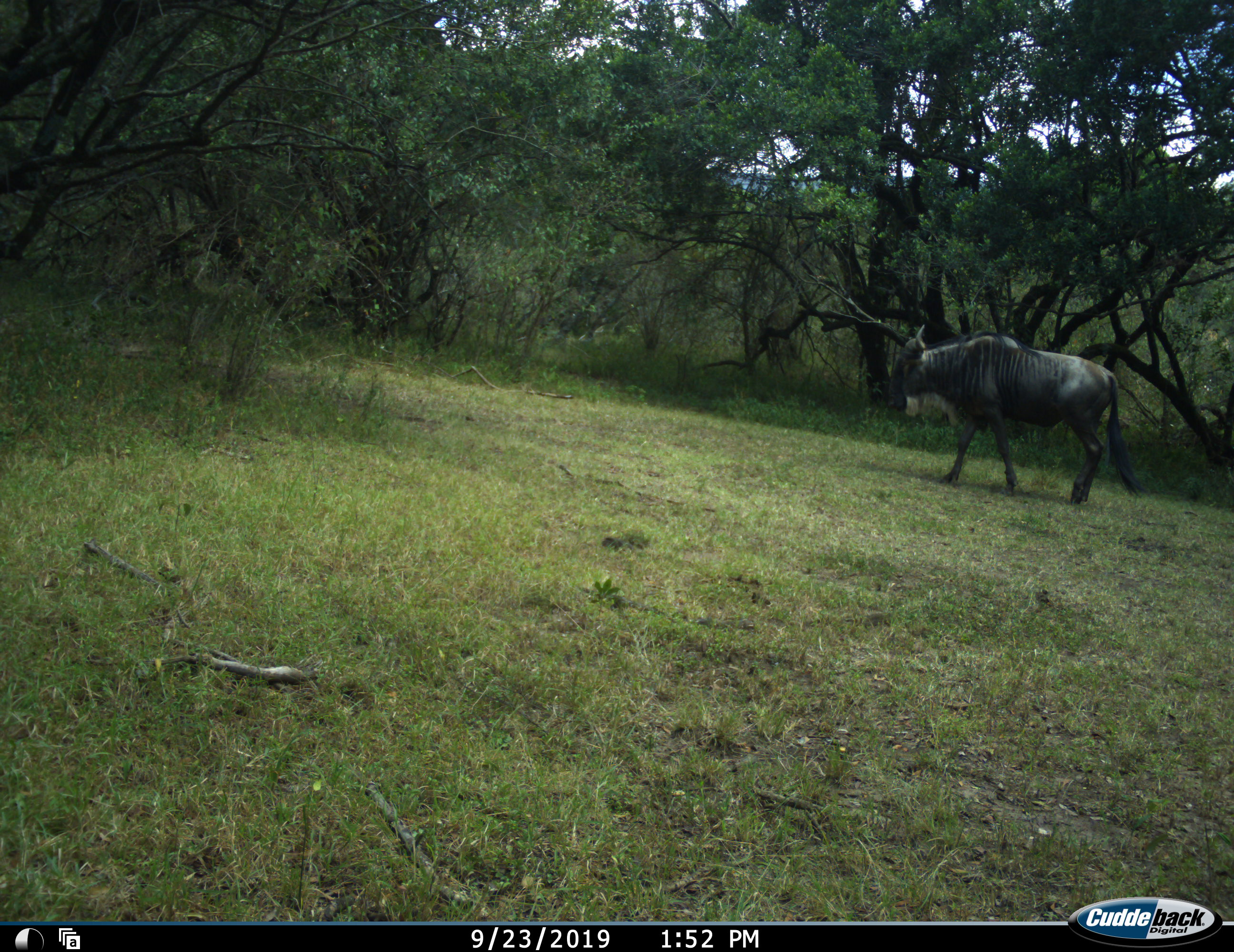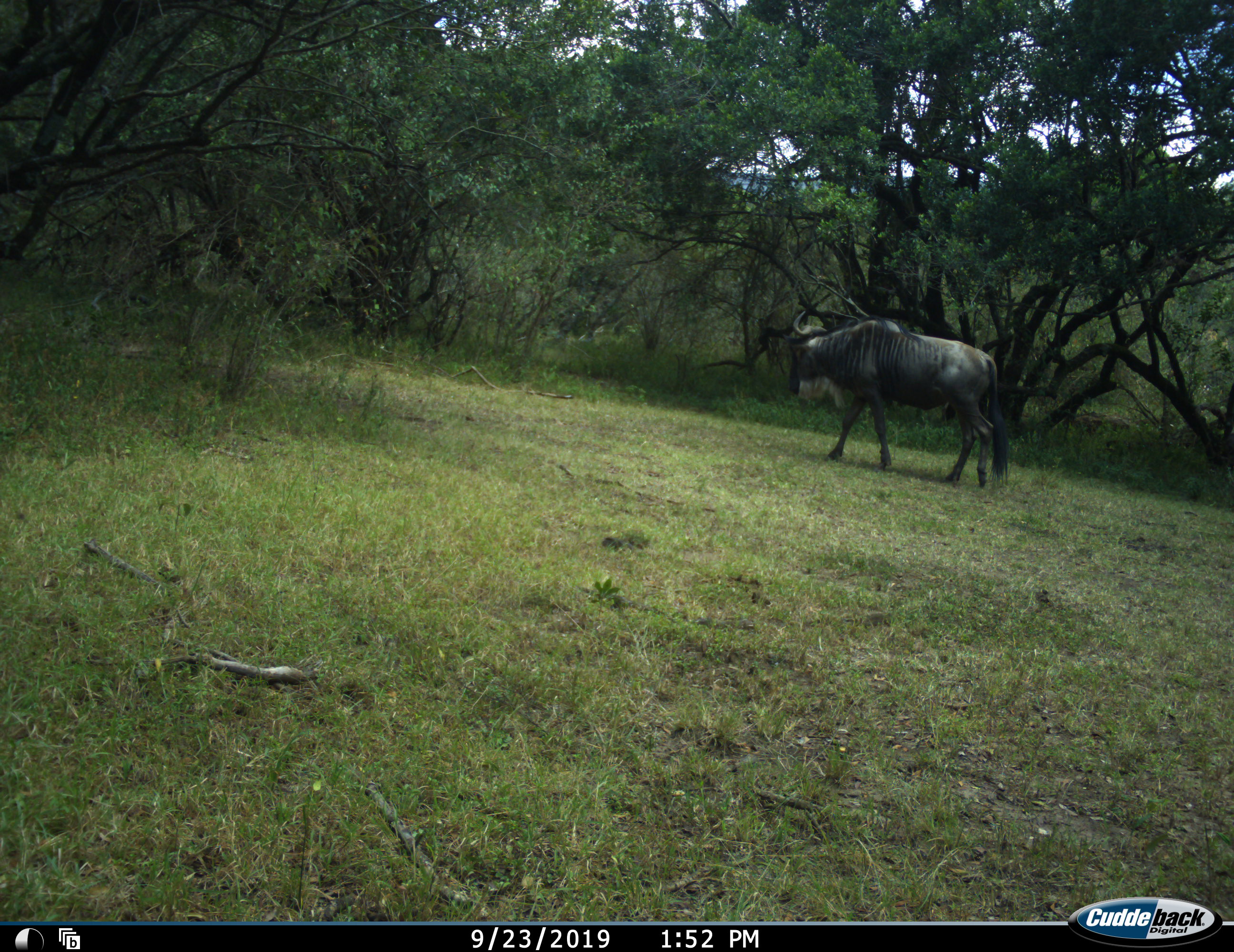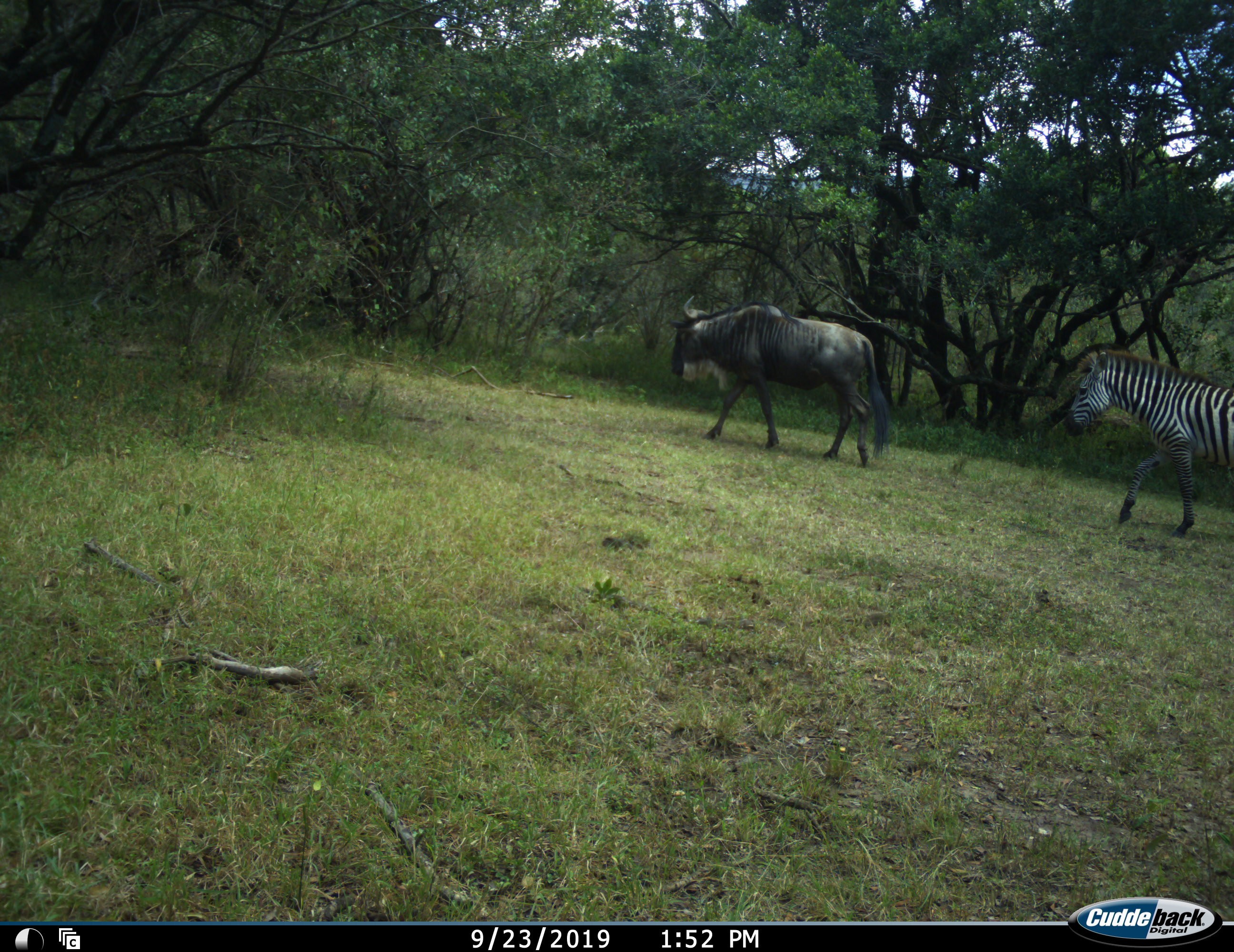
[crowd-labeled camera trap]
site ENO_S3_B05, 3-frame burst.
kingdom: Animalia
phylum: Chordata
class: Mammalia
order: Artiodactyla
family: Bovidae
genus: Connochaetes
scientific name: Connochaetes taurinus taurinus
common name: blue wildebeest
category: wildebeestblue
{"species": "wildebeestblue (blue wildebeest) (Connochaetes taurinus taurinus)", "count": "1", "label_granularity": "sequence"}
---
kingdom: Animalia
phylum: Chordata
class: Mammalia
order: Perissodactyla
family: Equidae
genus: Equus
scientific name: Equus quagga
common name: plains zebra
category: zebraplains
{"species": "zebraplains (plains zebra) (Equus quagga)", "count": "1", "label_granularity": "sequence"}